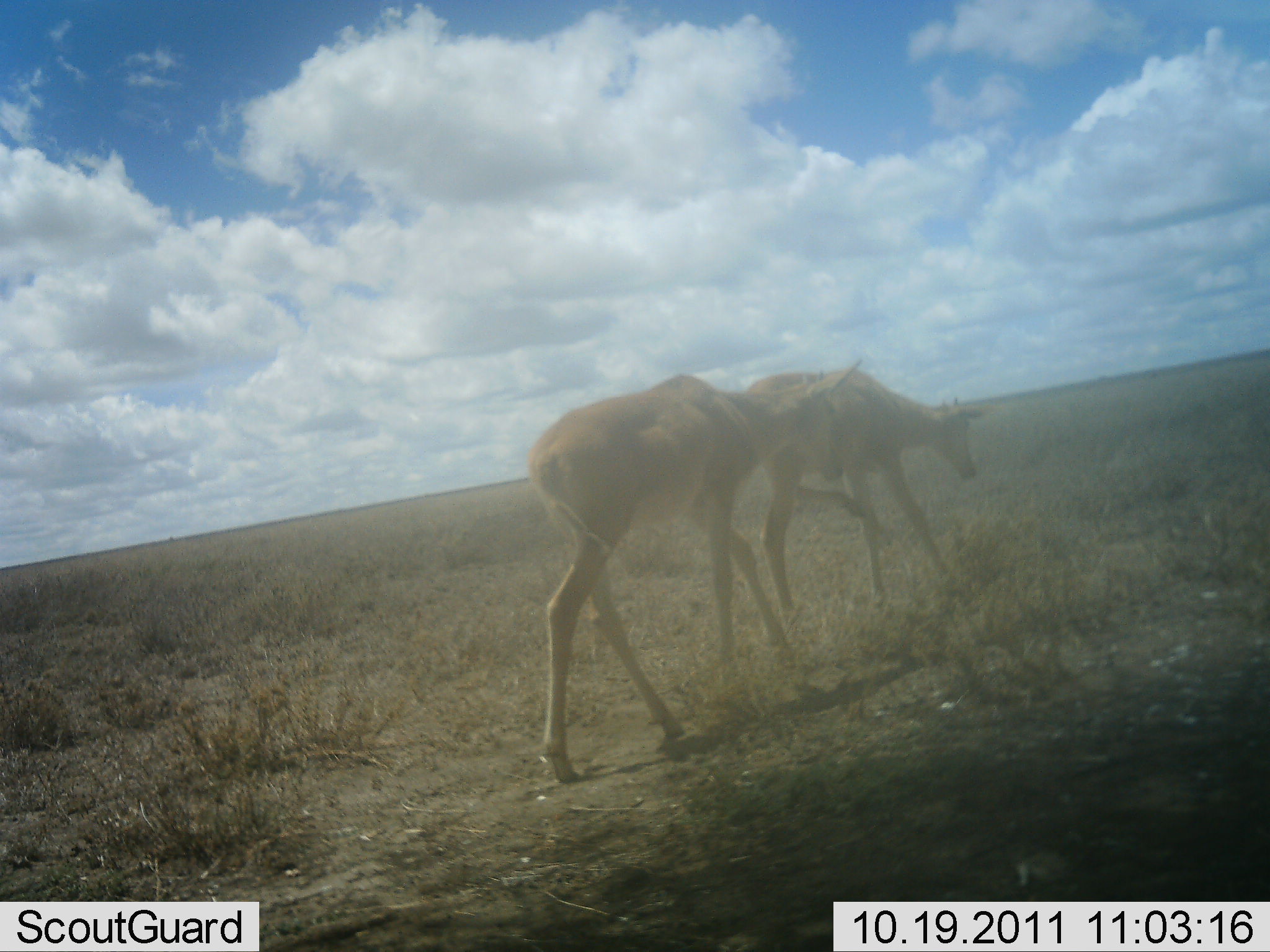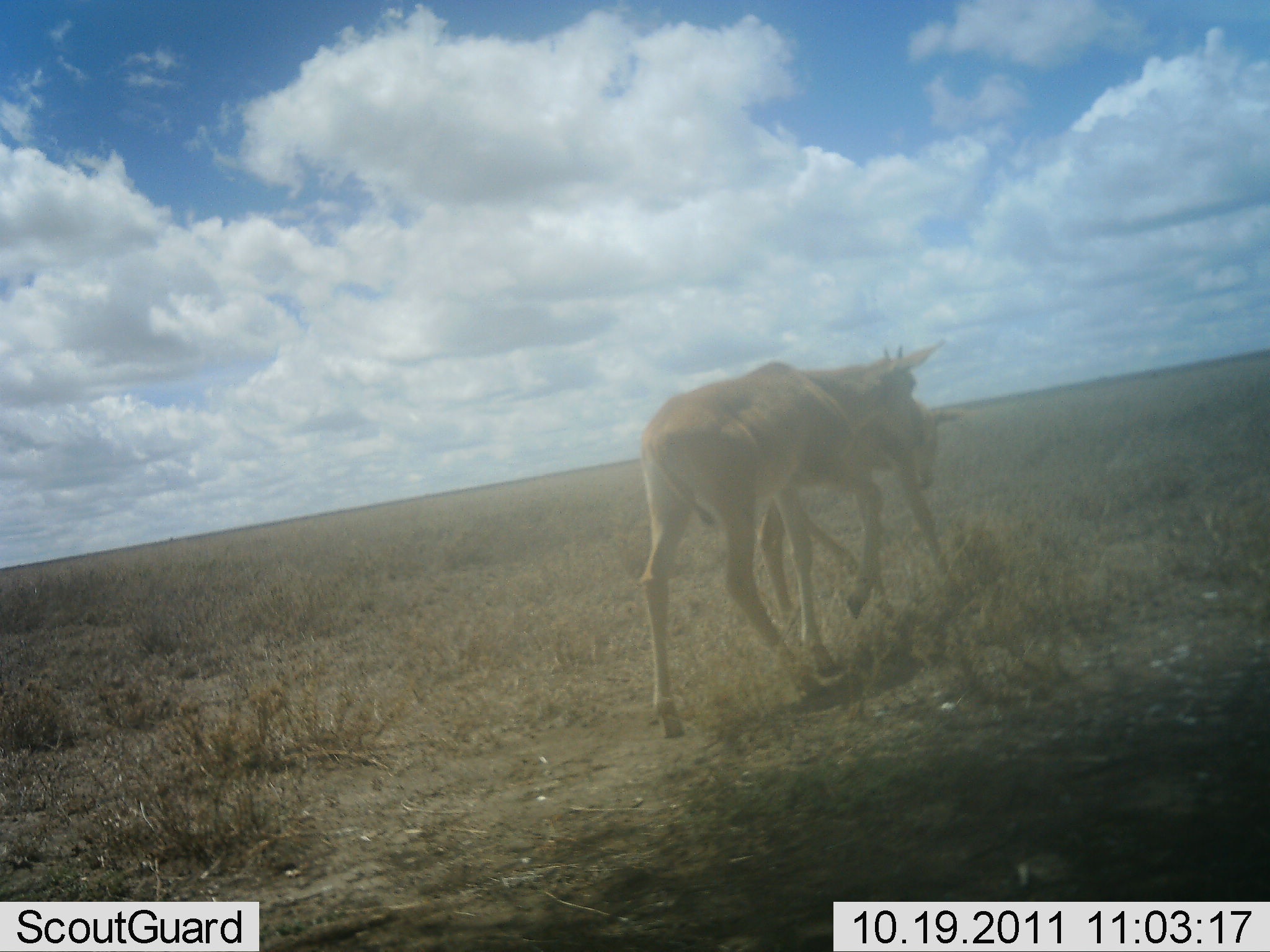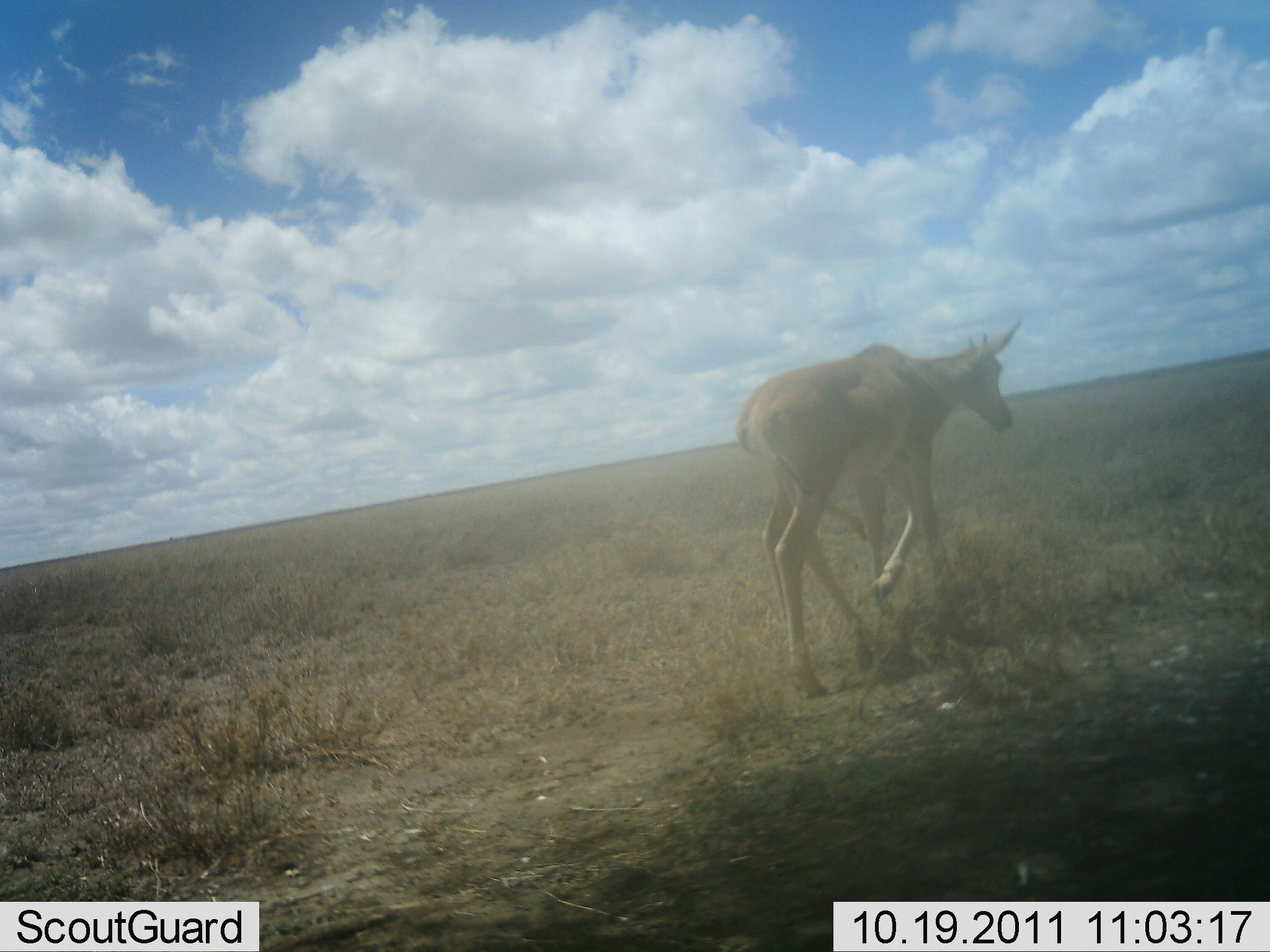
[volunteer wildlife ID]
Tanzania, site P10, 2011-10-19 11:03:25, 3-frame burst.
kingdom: Animalia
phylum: Chordata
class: Mammalia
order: Artiodactyla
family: Bovidae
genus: Alcelaphus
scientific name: Alcelaphus buselaphus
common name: hartebeest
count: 2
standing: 8%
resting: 0%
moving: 100%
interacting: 0%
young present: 23%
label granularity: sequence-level